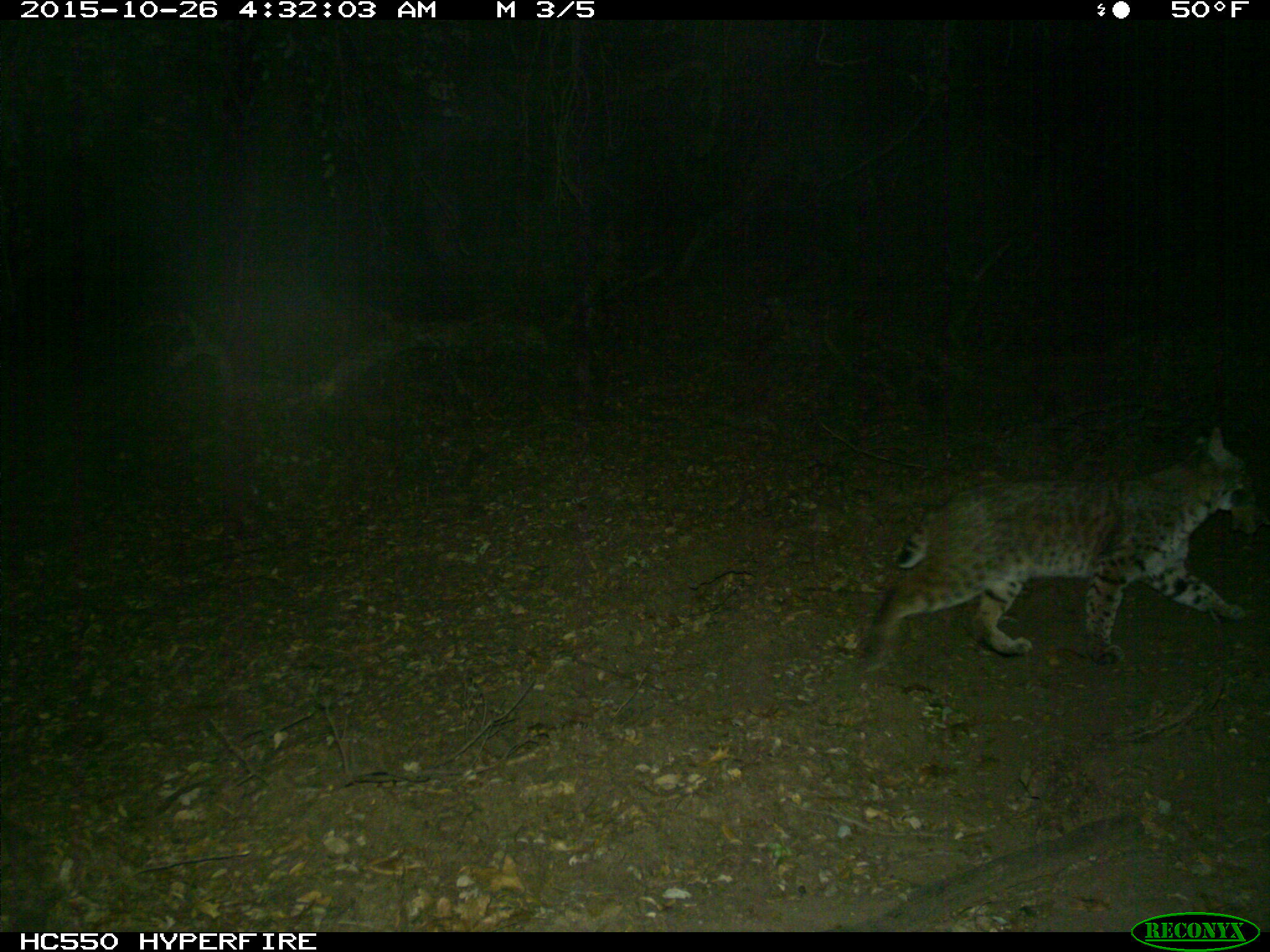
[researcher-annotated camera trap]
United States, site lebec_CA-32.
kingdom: Animalia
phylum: Chordata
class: Mammalia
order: Carnivora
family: Felidae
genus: Lynx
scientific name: Lynx rufus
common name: bobcat